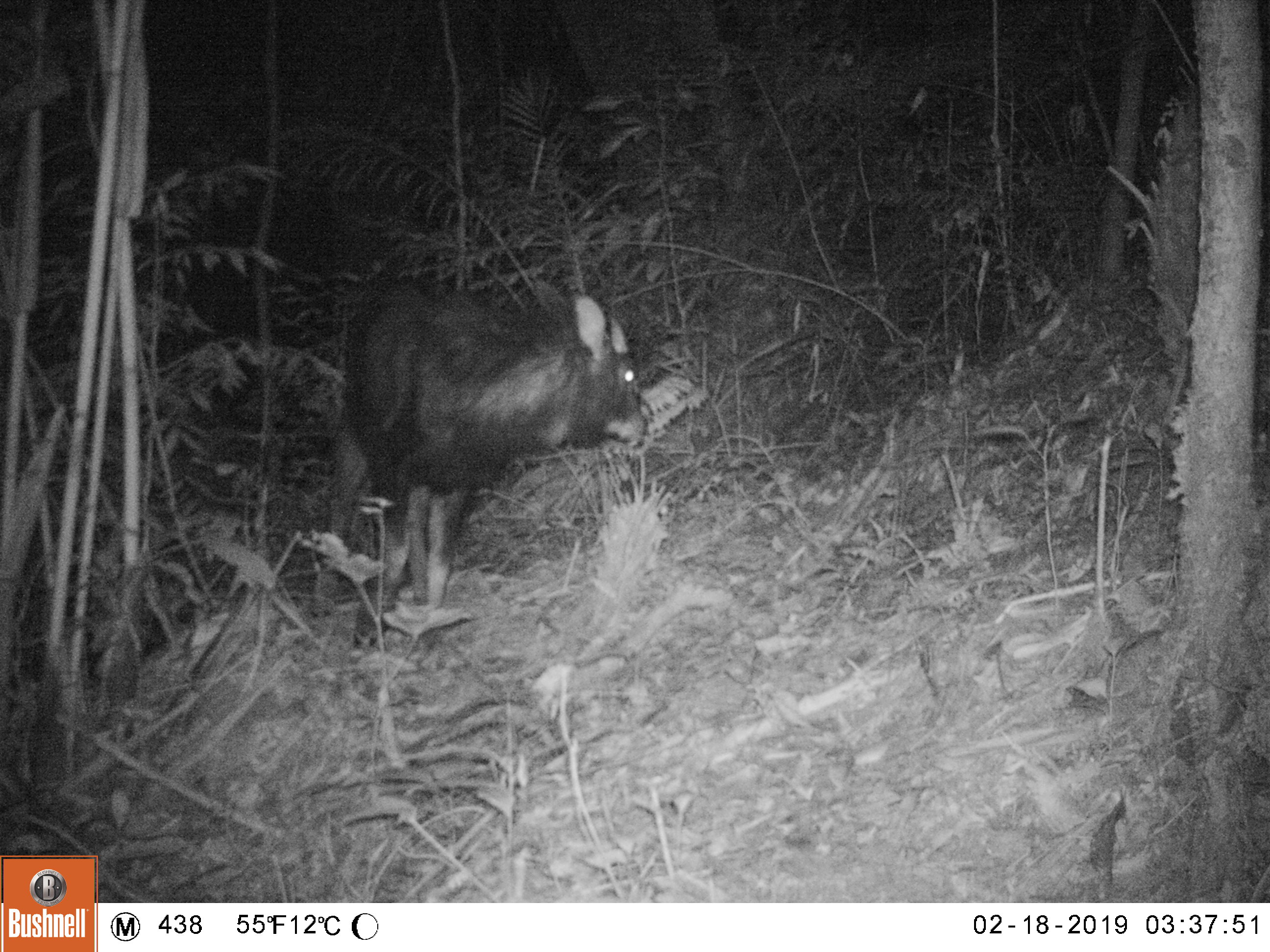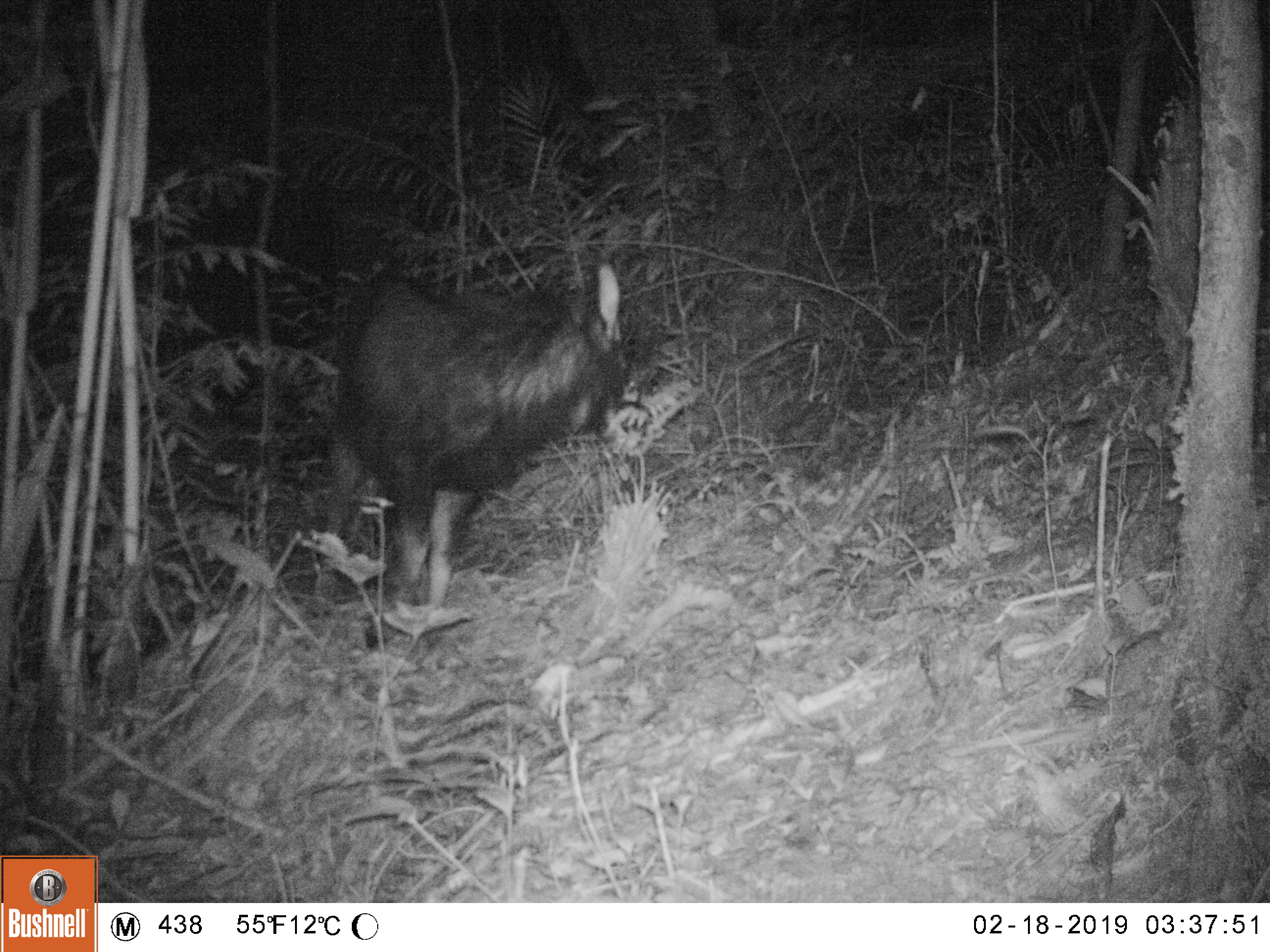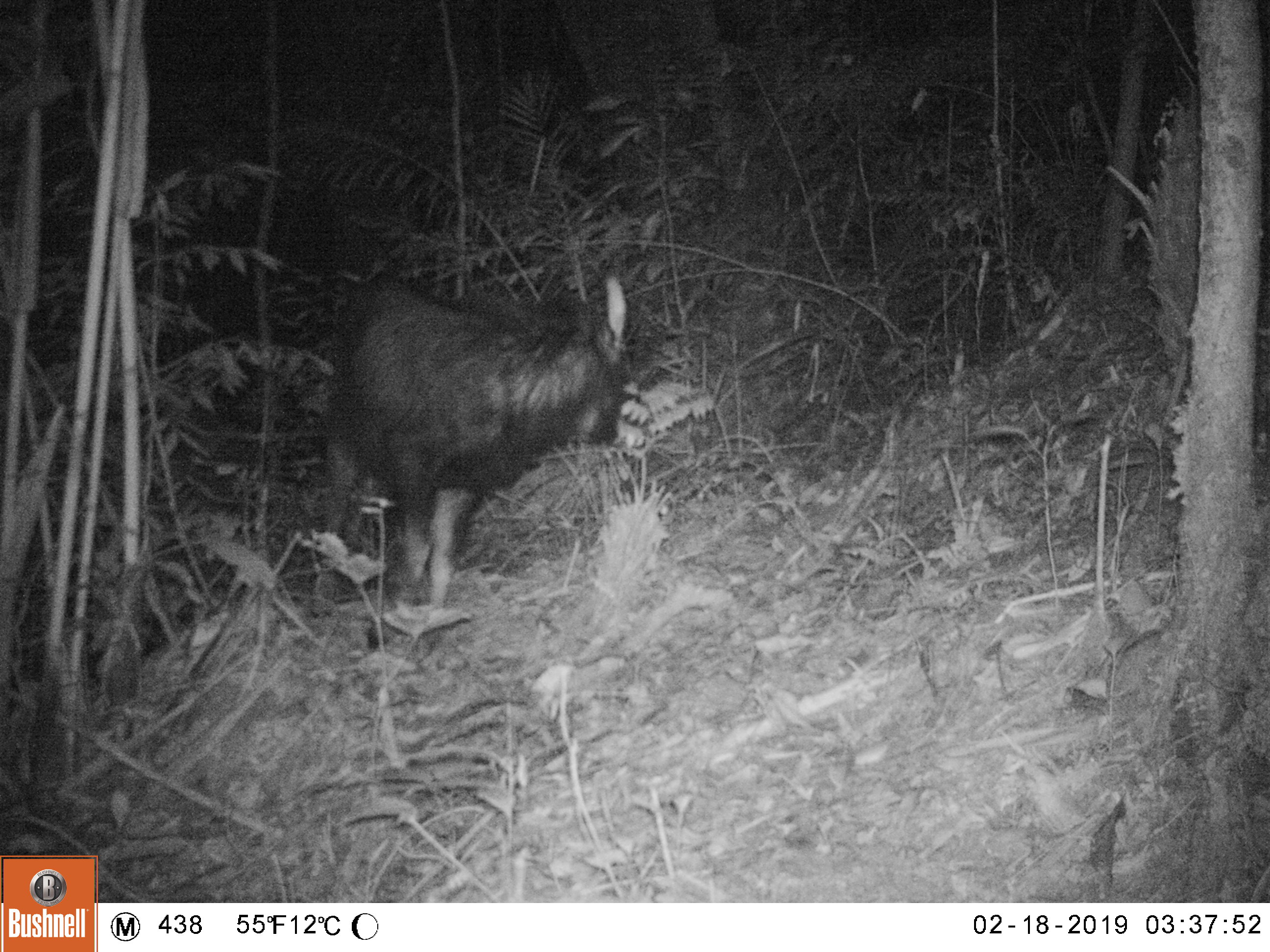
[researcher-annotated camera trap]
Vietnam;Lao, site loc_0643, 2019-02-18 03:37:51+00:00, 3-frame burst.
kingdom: Animalia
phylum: Chordata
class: Mammalia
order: Artiodactyla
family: Bovidae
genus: Capricornis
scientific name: Capricornis sumatraensis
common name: chinese serow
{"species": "chinese serow (Capricornis sumatraensis)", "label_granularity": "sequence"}